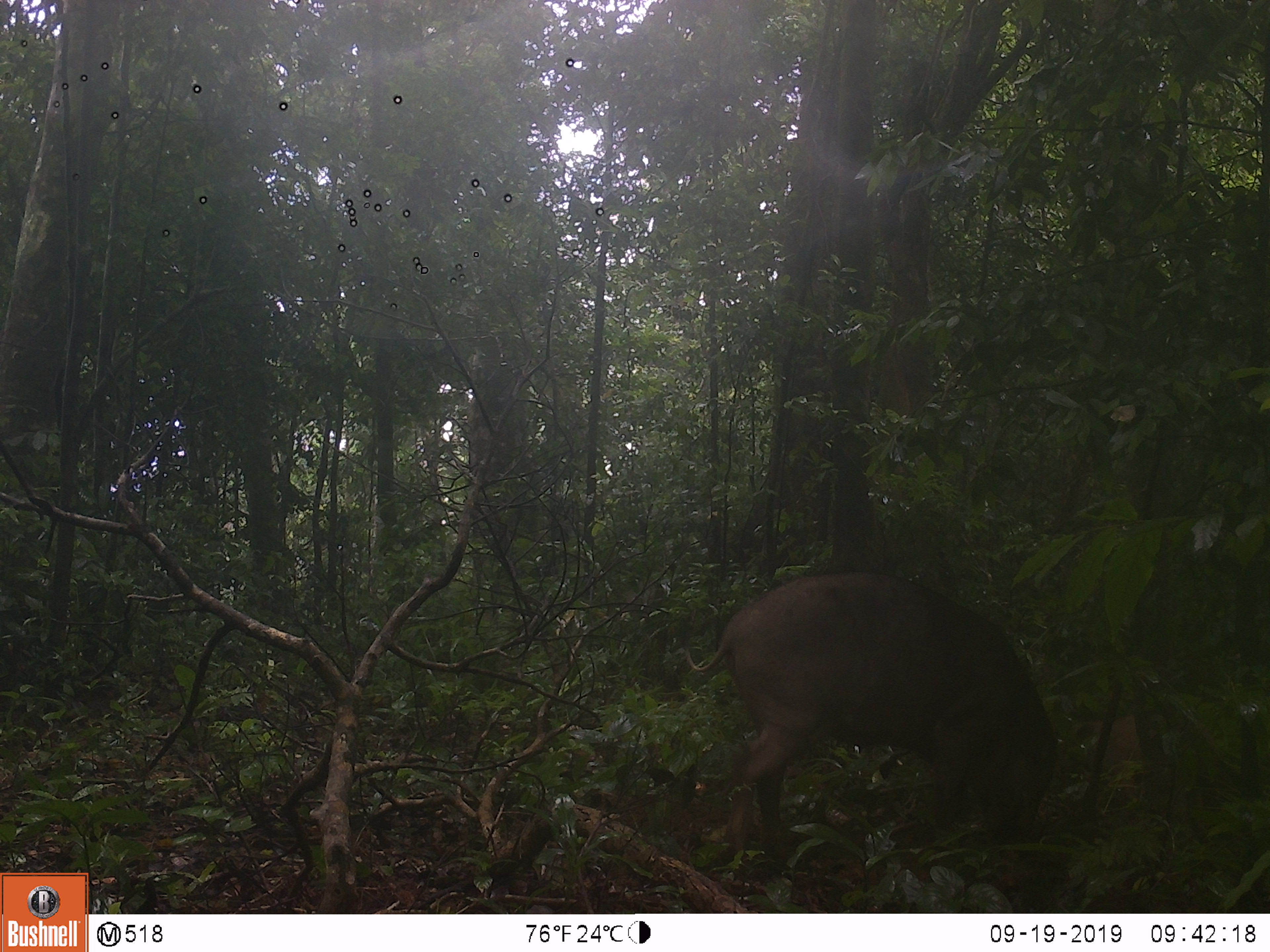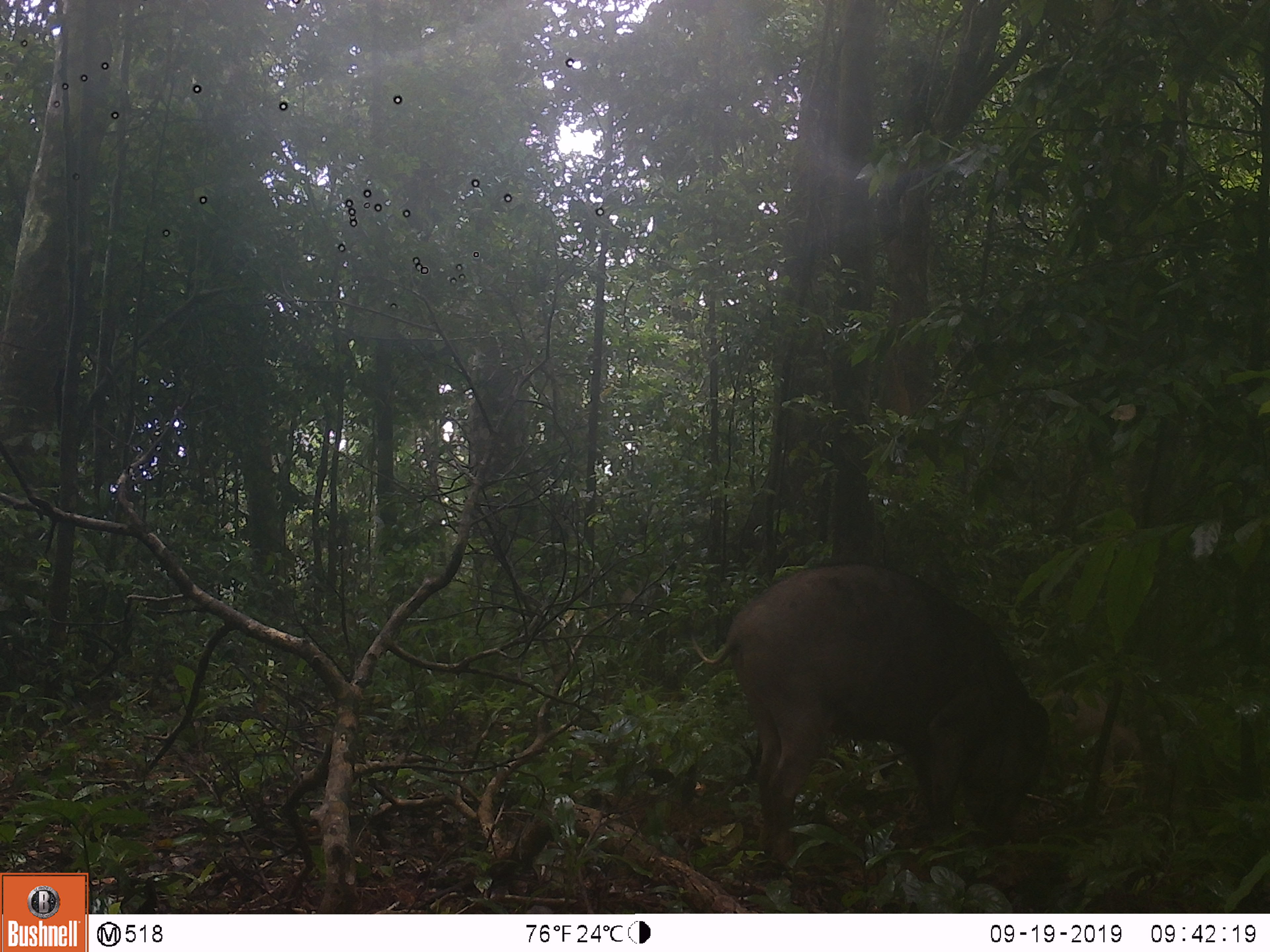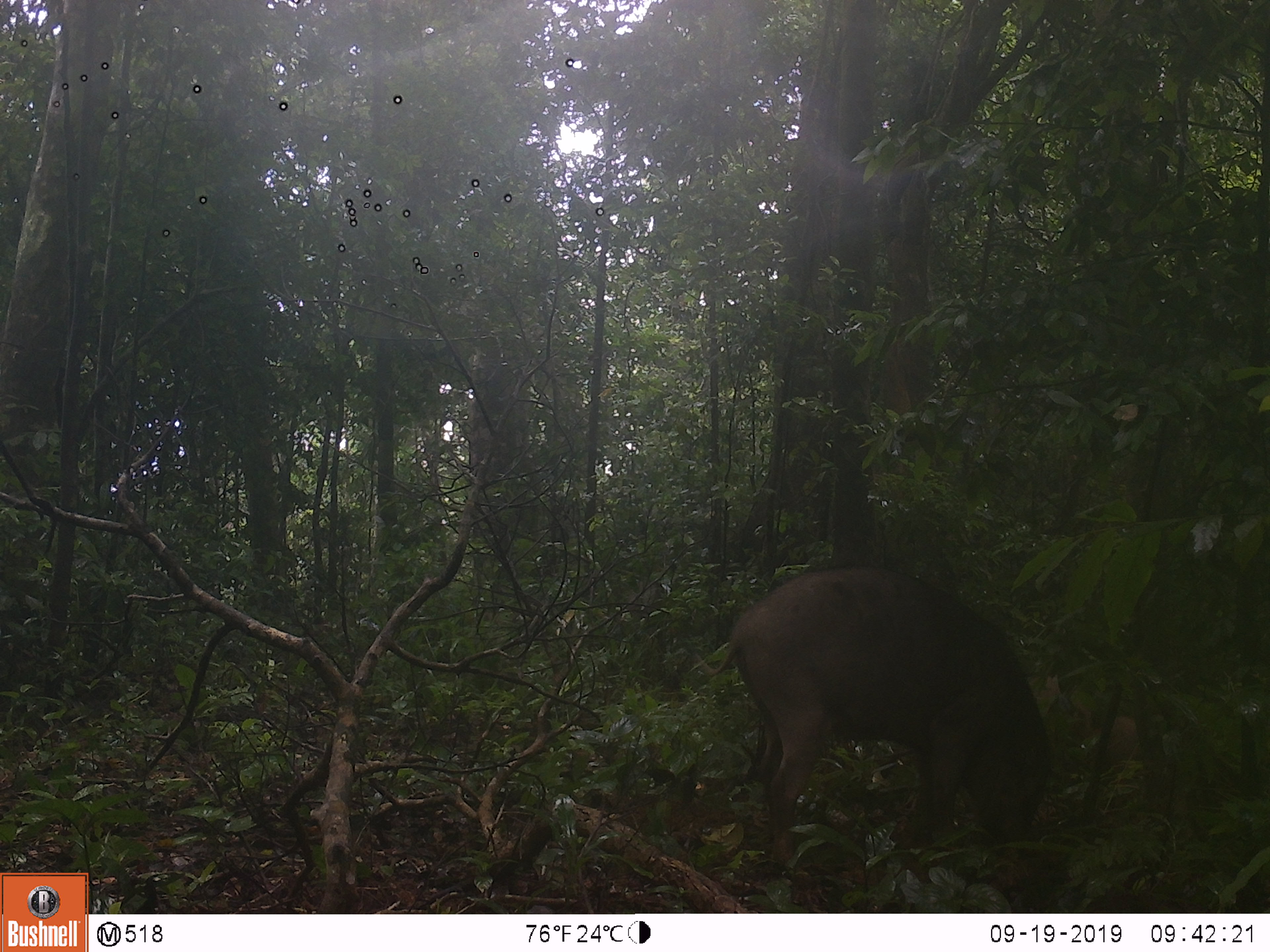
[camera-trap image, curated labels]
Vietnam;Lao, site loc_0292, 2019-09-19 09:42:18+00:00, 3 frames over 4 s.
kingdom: Animalia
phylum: Chordata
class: Mammalia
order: Artiodactyla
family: Suidae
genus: Sus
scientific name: Sus scrofa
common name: eurasian wild pig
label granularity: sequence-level